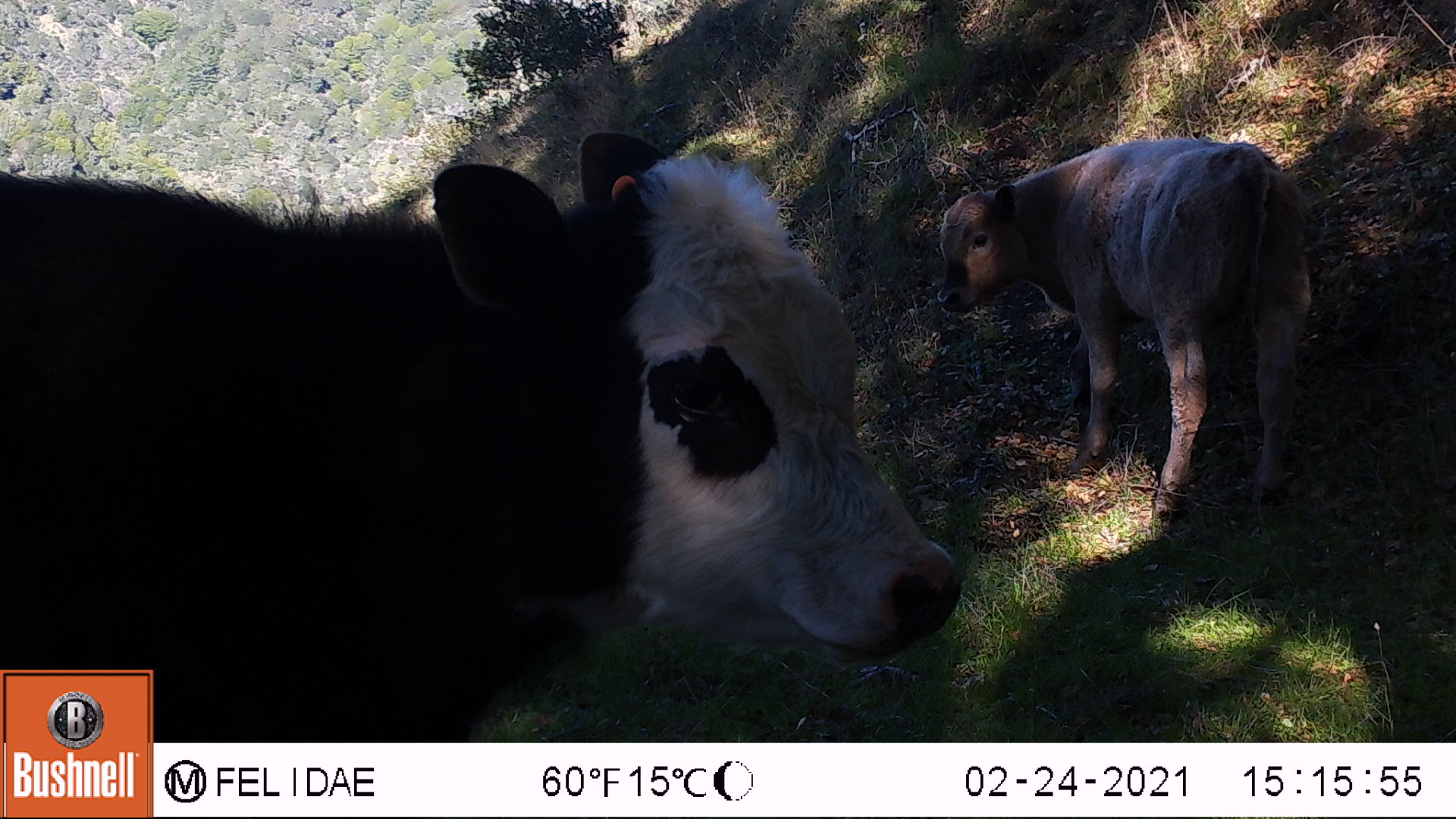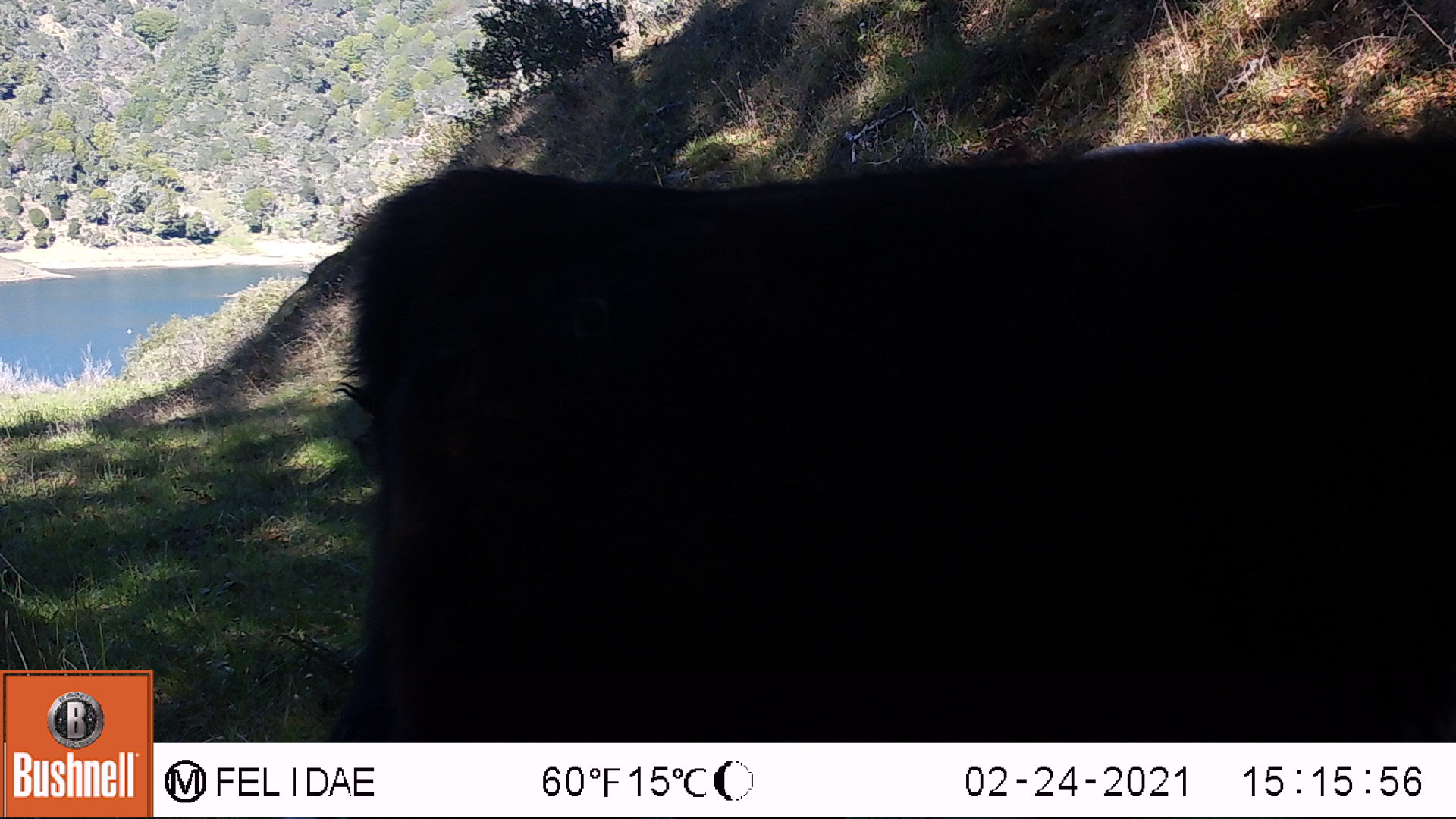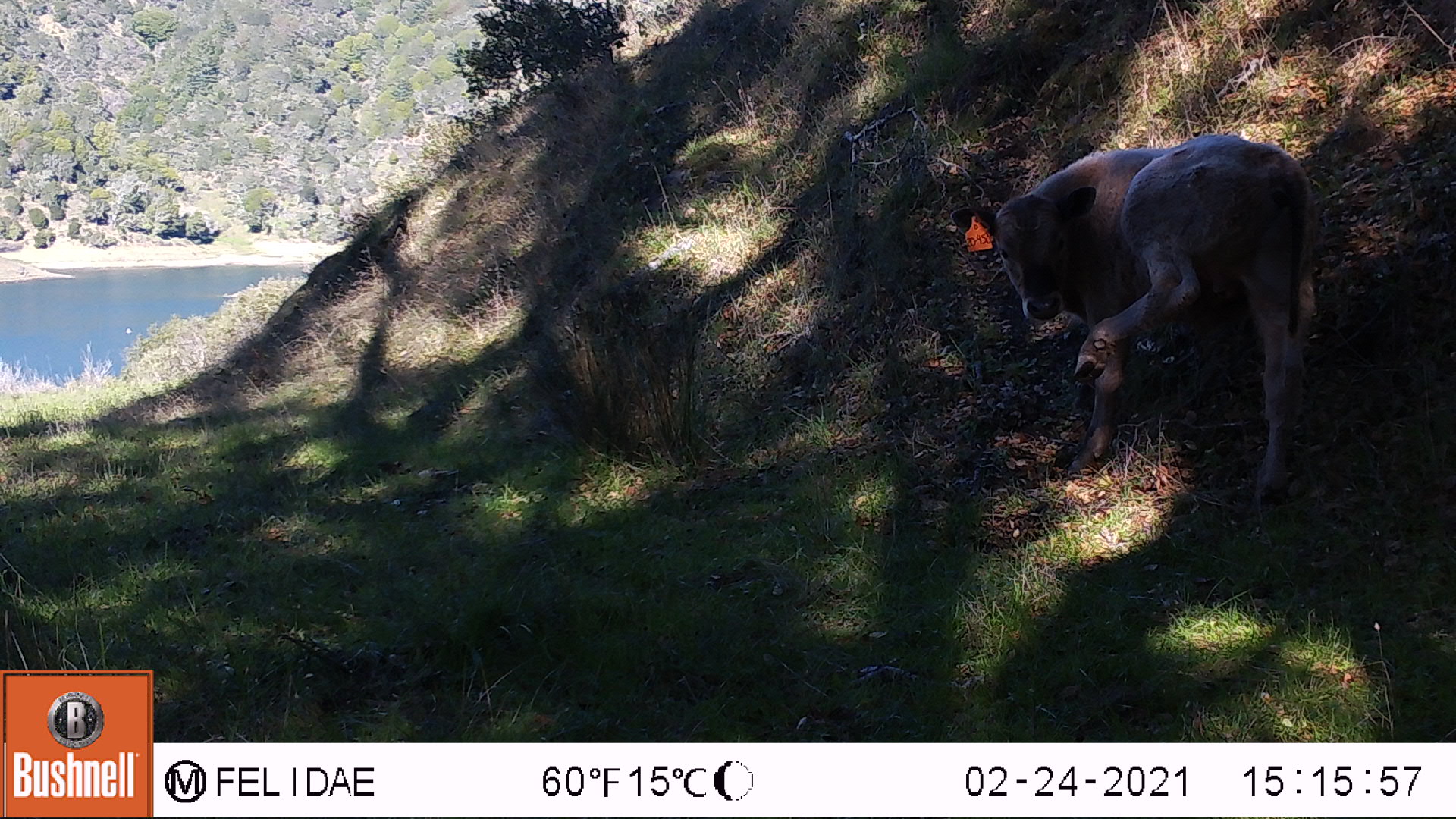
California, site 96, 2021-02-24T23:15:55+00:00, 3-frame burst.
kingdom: Animalia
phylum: Chordata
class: Mammalia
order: Artiodactyla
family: Bovidae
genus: Bos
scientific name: Bos taurus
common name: domestic cattle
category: cattle